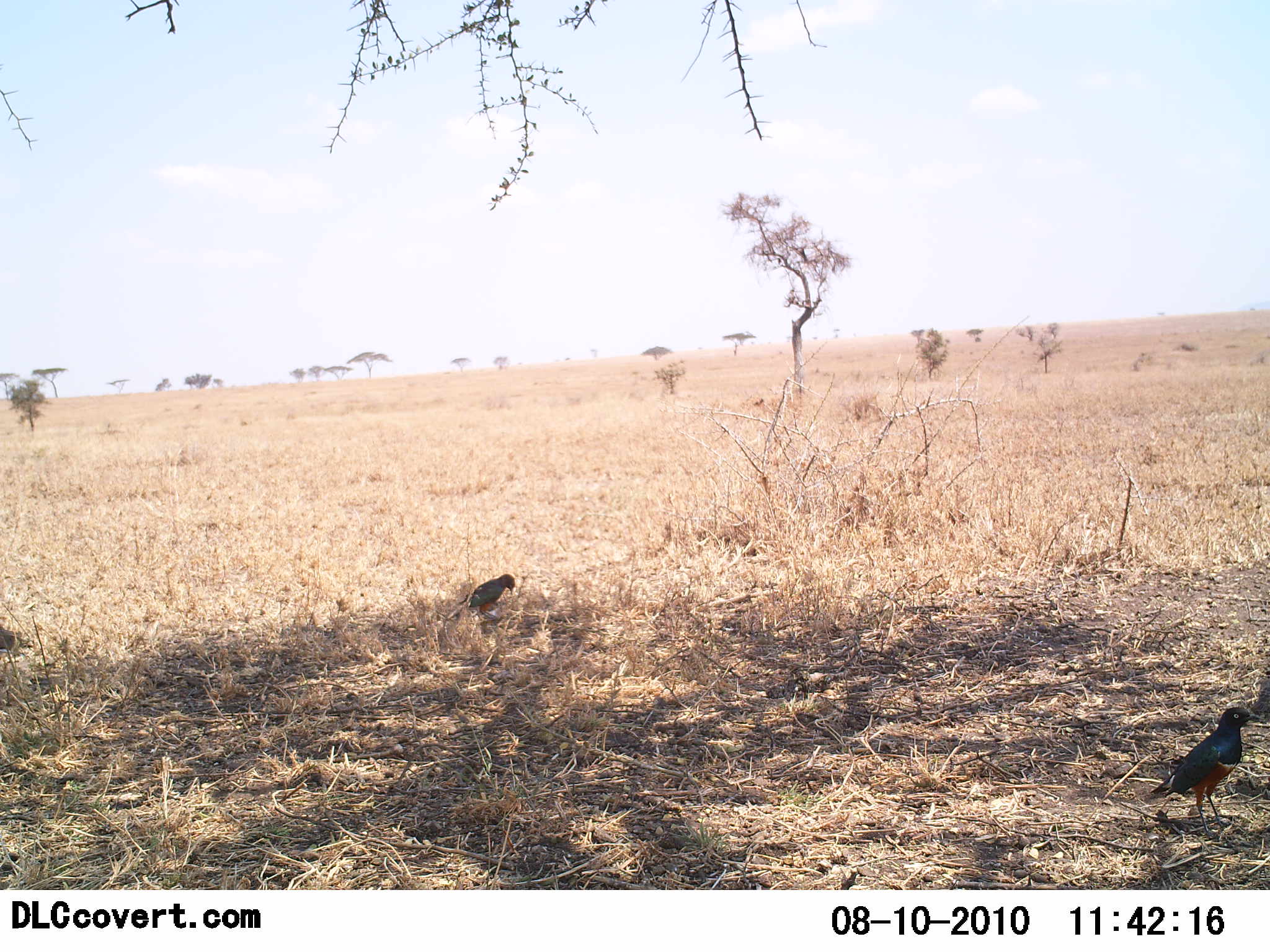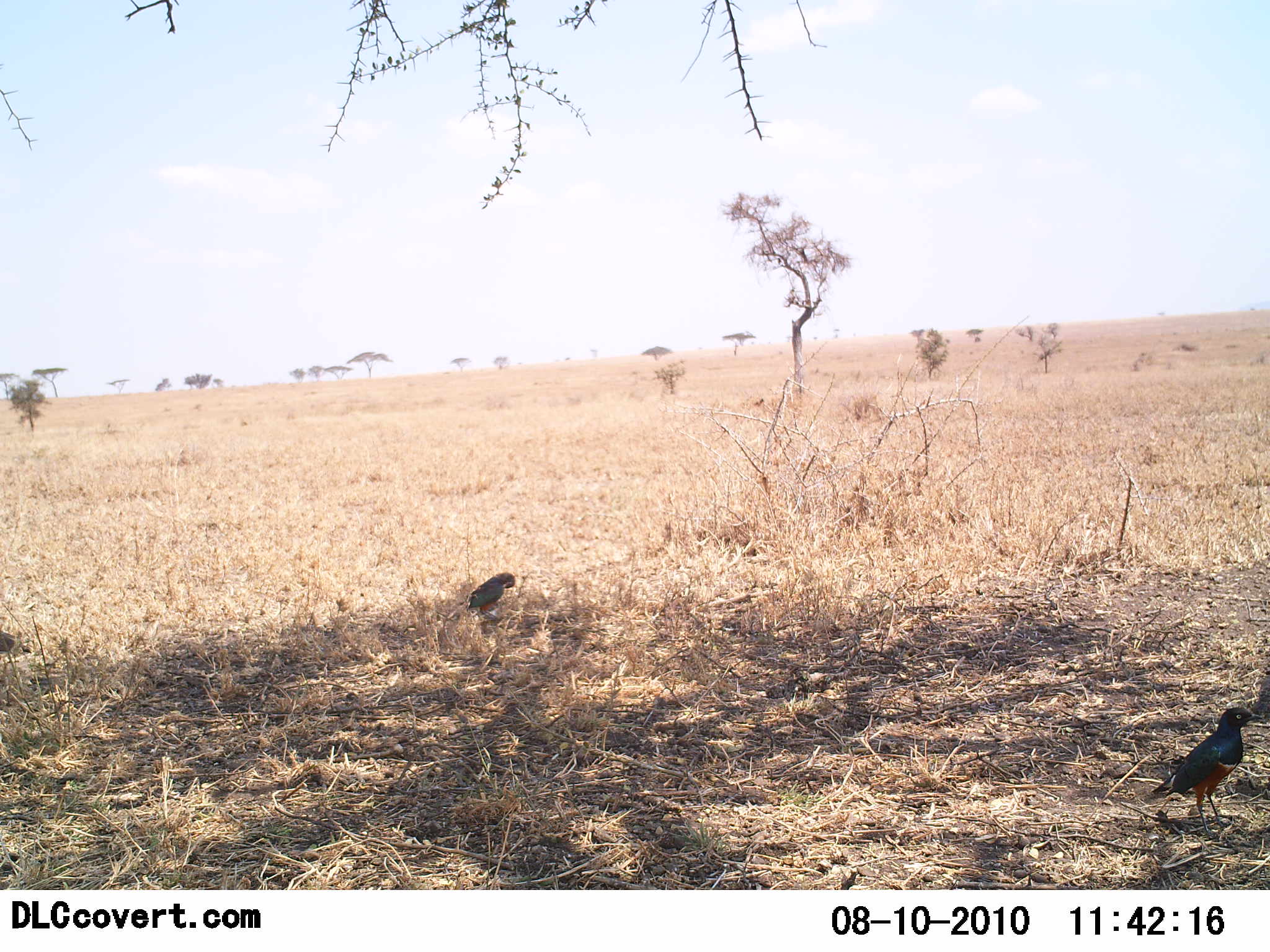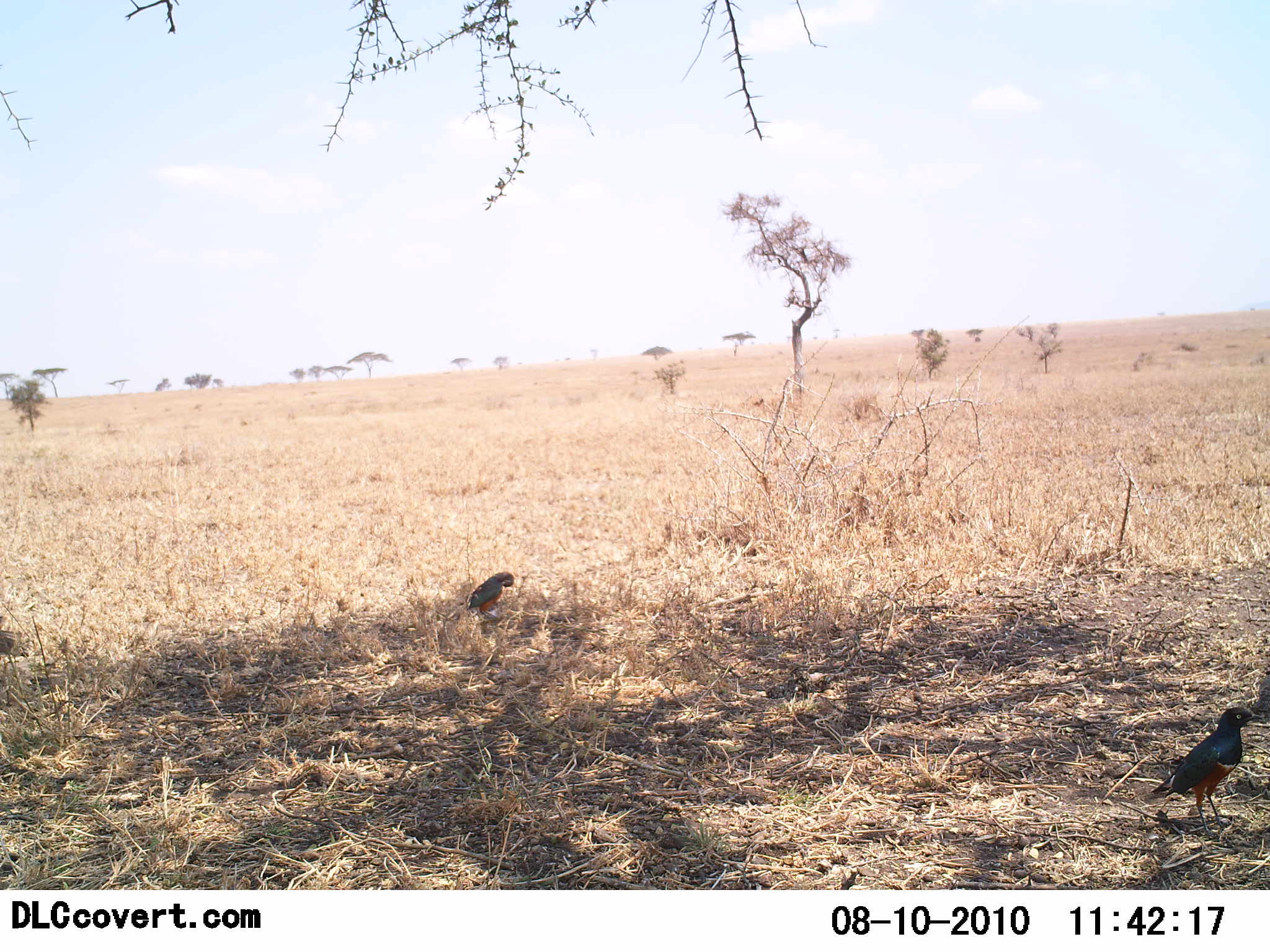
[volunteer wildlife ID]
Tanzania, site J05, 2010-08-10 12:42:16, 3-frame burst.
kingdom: Animalia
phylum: Chordata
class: Aves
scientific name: Aves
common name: bird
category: otherbird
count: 3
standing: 85%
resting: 0%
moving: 15%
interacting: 0%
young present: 0%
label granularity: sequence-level